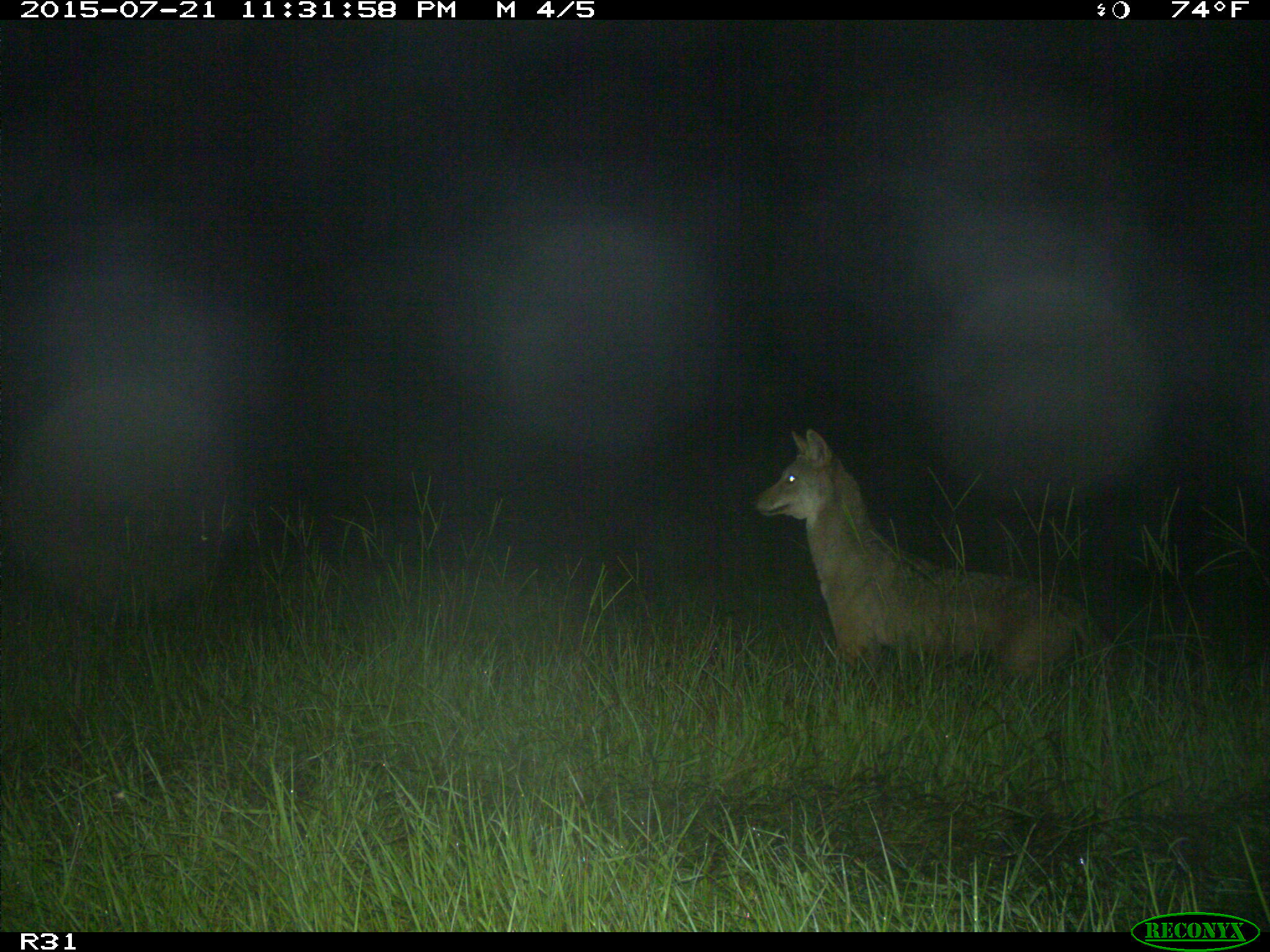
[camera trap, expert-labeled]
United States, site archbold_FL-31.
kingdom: Animalia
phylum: Chordata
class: Mammalia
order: Carnivora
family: Canidae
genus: Canis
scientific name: Canis latrans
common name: coyote